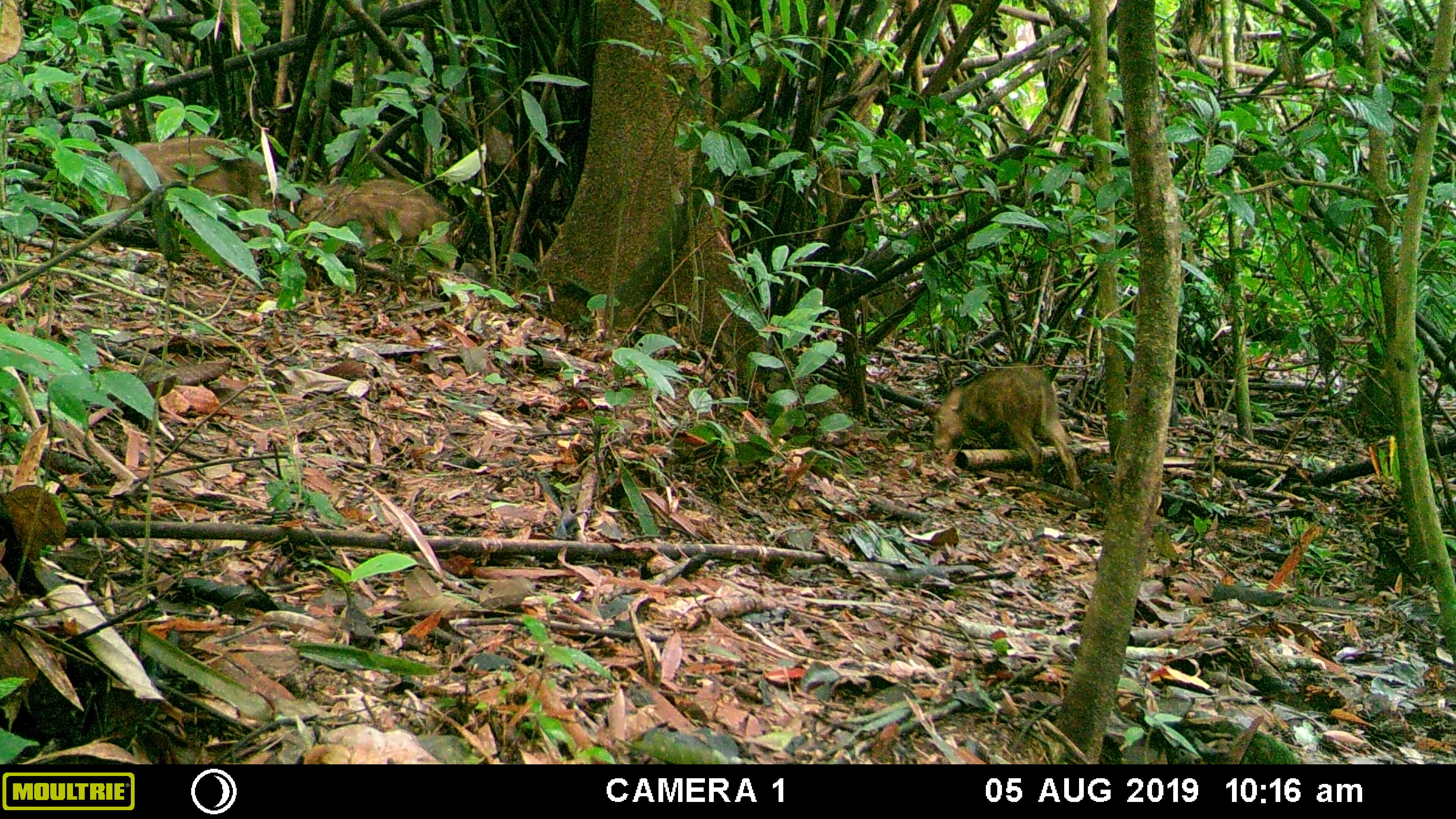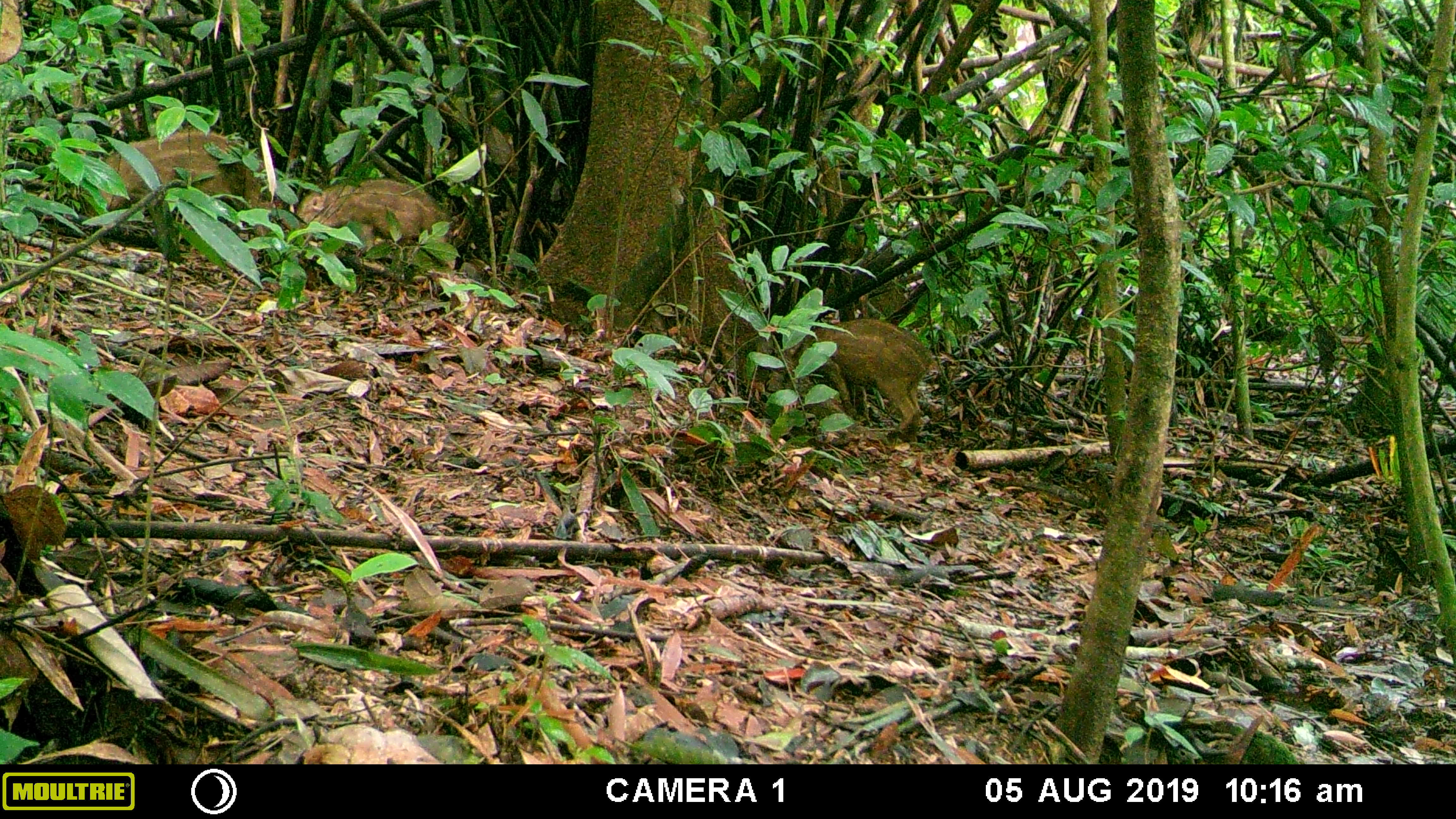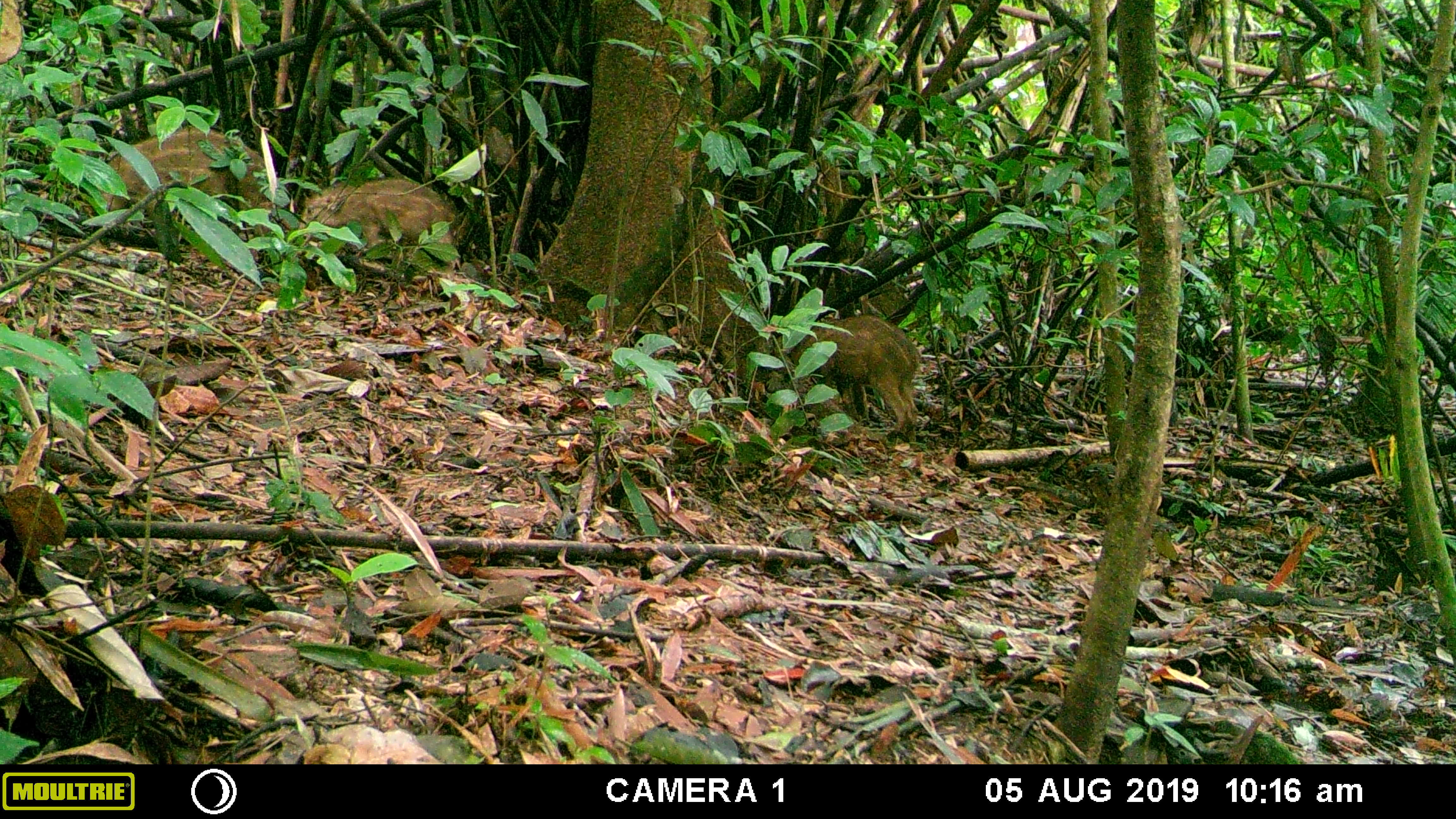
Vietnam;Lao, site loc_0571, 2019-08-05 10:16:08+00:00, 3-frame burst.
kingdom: Animalia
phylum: Chordata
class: Mammalia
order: Artiodactyla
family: Suidae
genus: Sus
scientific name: Sus scrofa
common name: eurasian wild pig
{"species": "eurasian wild pig (Sus scrofa)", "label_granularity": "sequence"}